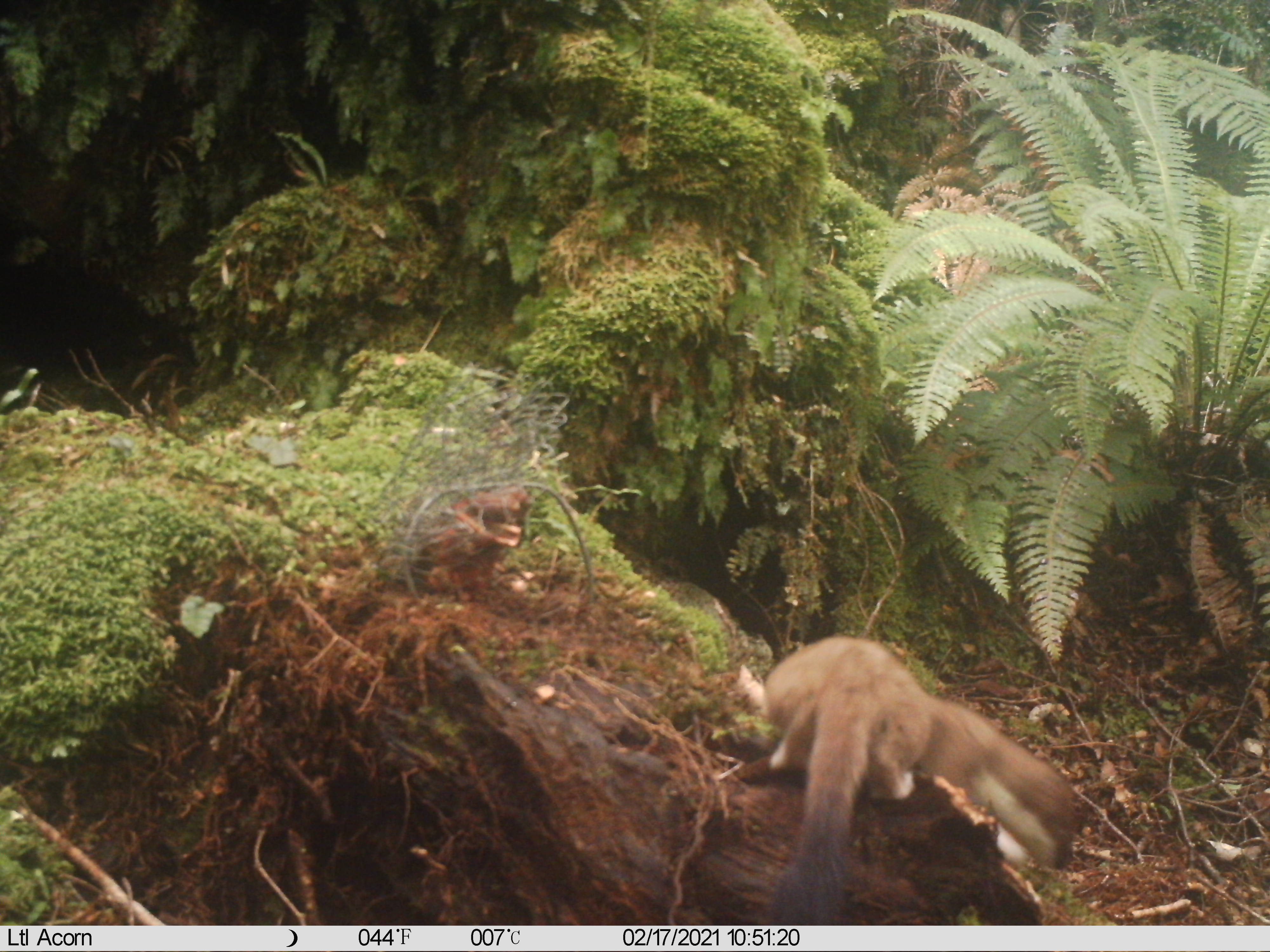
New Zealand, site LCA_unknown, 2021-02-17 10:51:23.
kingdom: Animalia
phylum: Chordata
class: Mammalia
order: Carnivora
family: Mustelidae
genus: Mustela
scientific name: Mustela erminea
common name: stoat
Stoat (Mustela erminea).